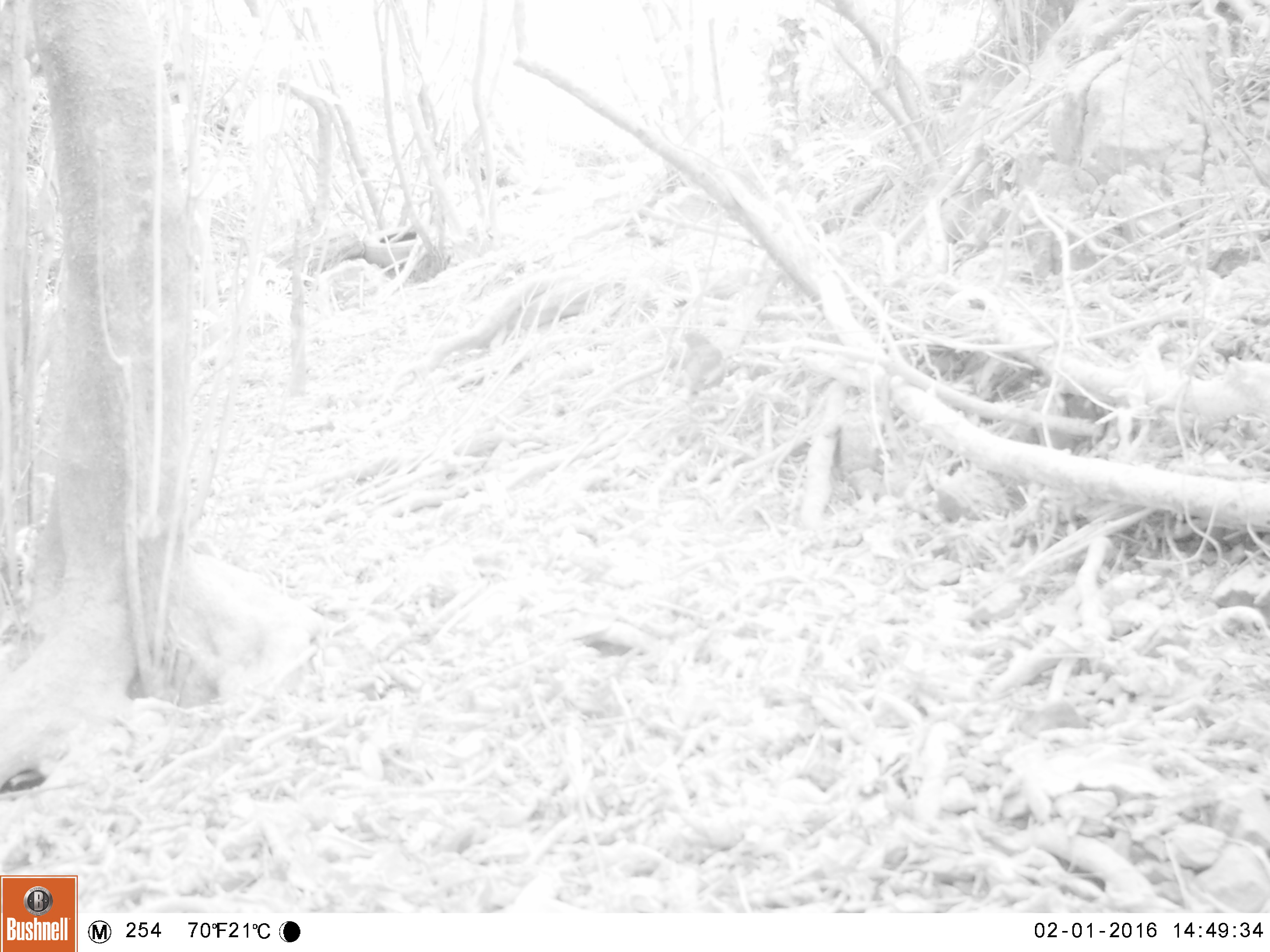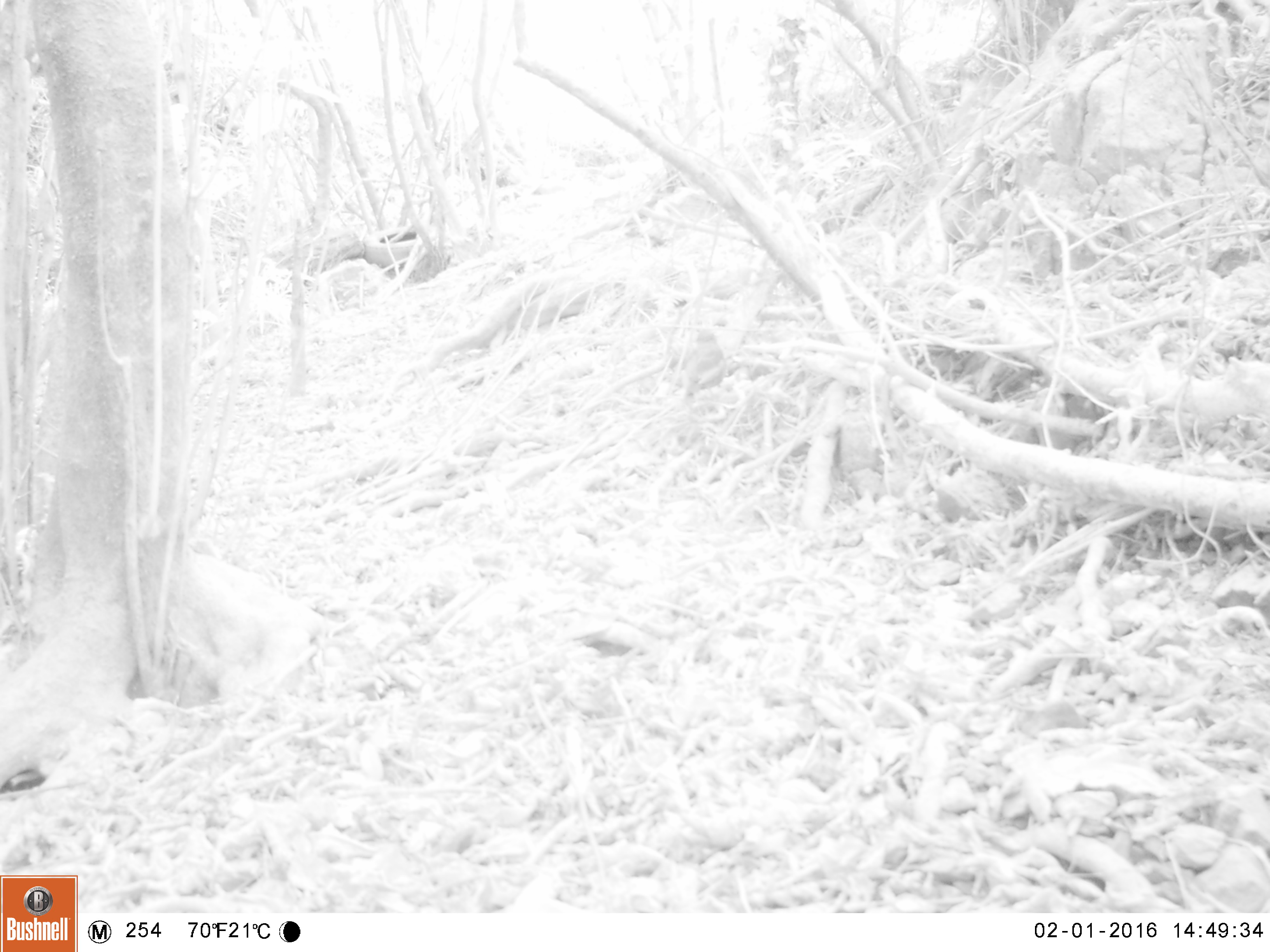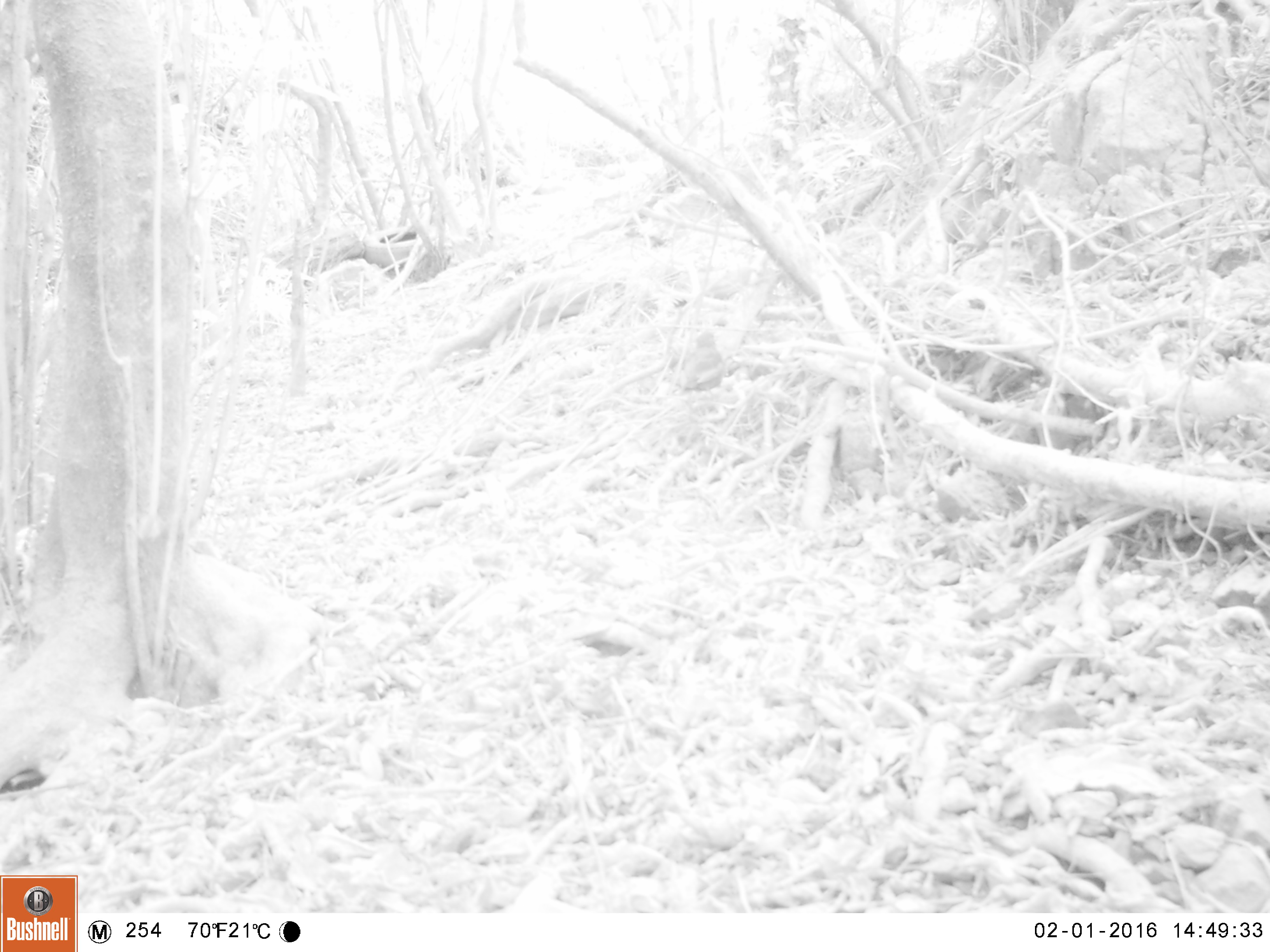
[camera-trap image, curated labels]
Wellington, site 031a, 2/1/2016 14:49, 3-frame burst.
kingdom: Animalia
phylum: Chordata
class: Aves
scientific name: Aves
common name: bird